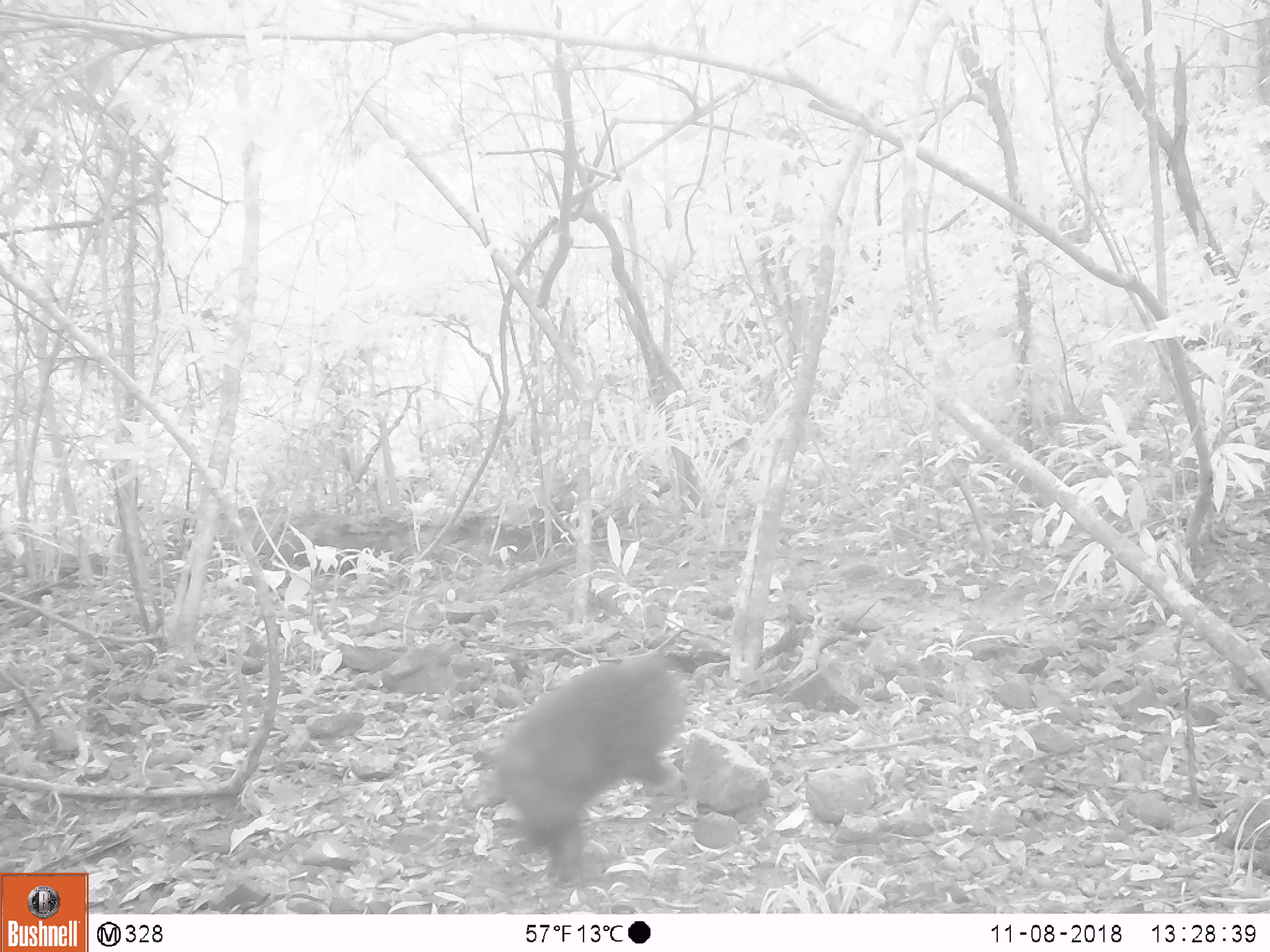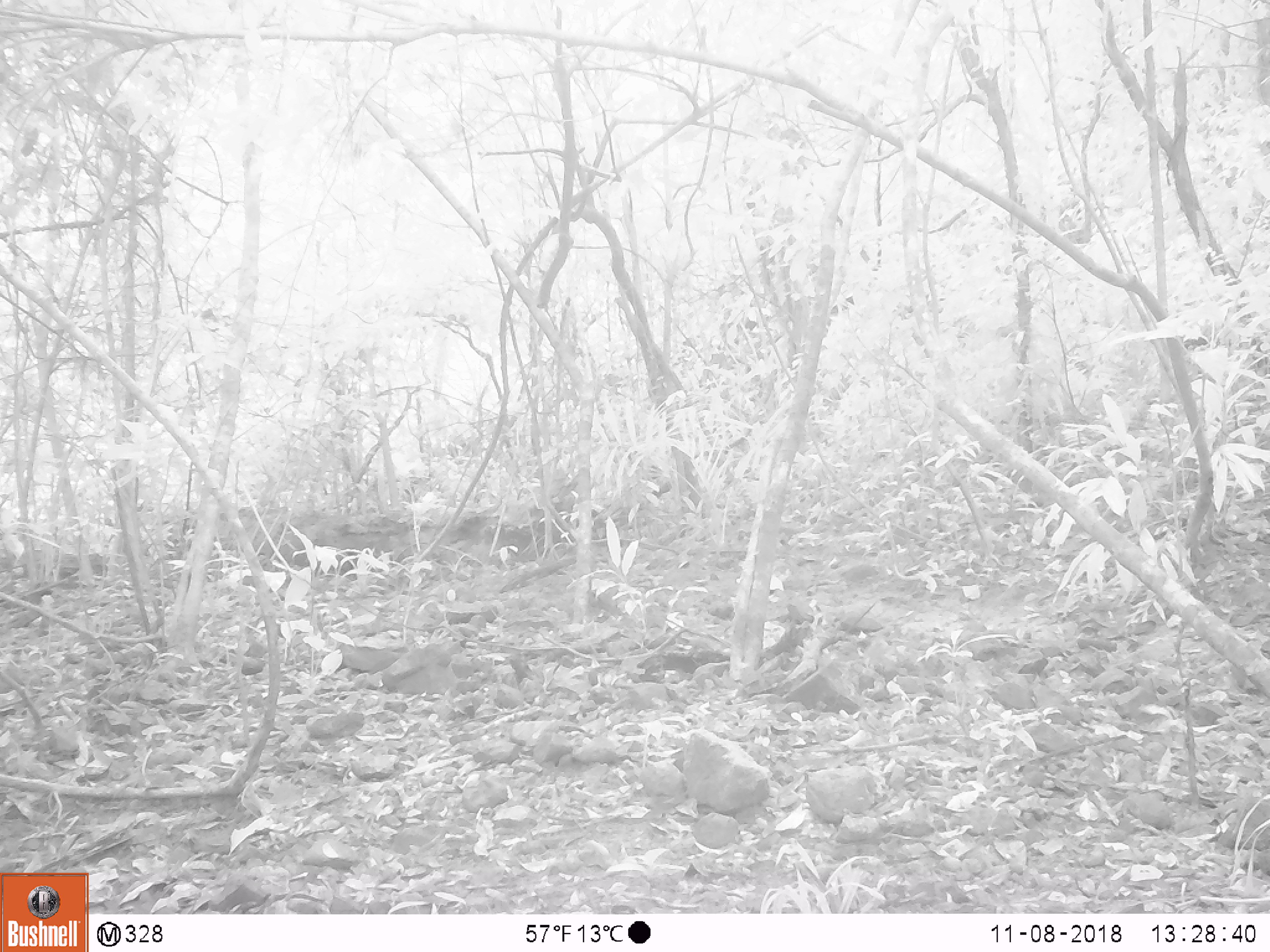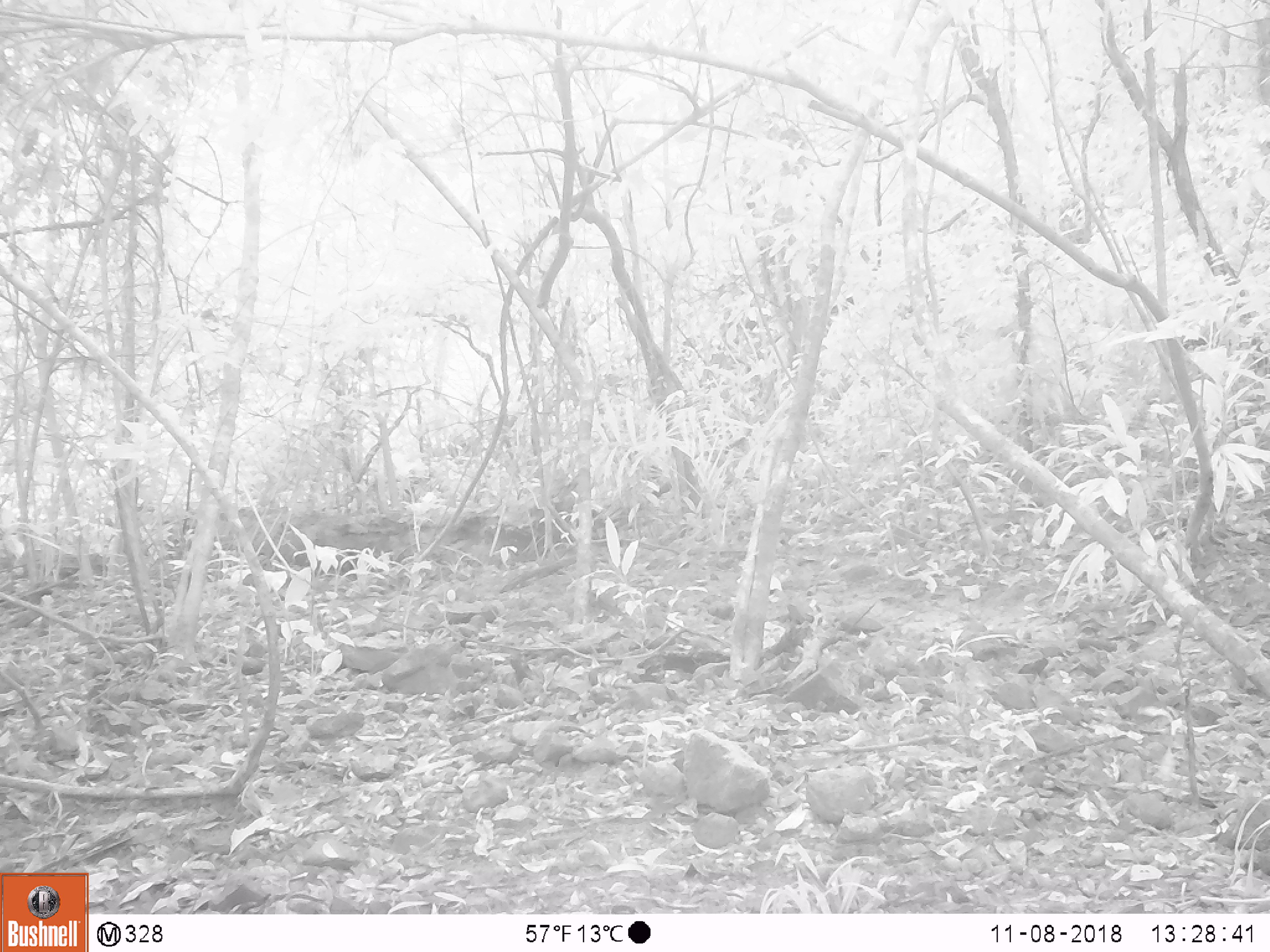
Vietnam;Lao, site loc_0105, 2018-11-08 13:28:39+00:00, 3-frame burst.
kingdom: Animalia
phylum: Chordata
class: Mammalia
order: Primates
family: Cercopithecidae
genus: Macaca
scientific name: Macaca arctoides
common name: stump-tailed macaque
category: stump tailed macaque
Stump tailed macaque (stump-tailed macaque) (Macaca arctoides). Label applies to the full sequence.